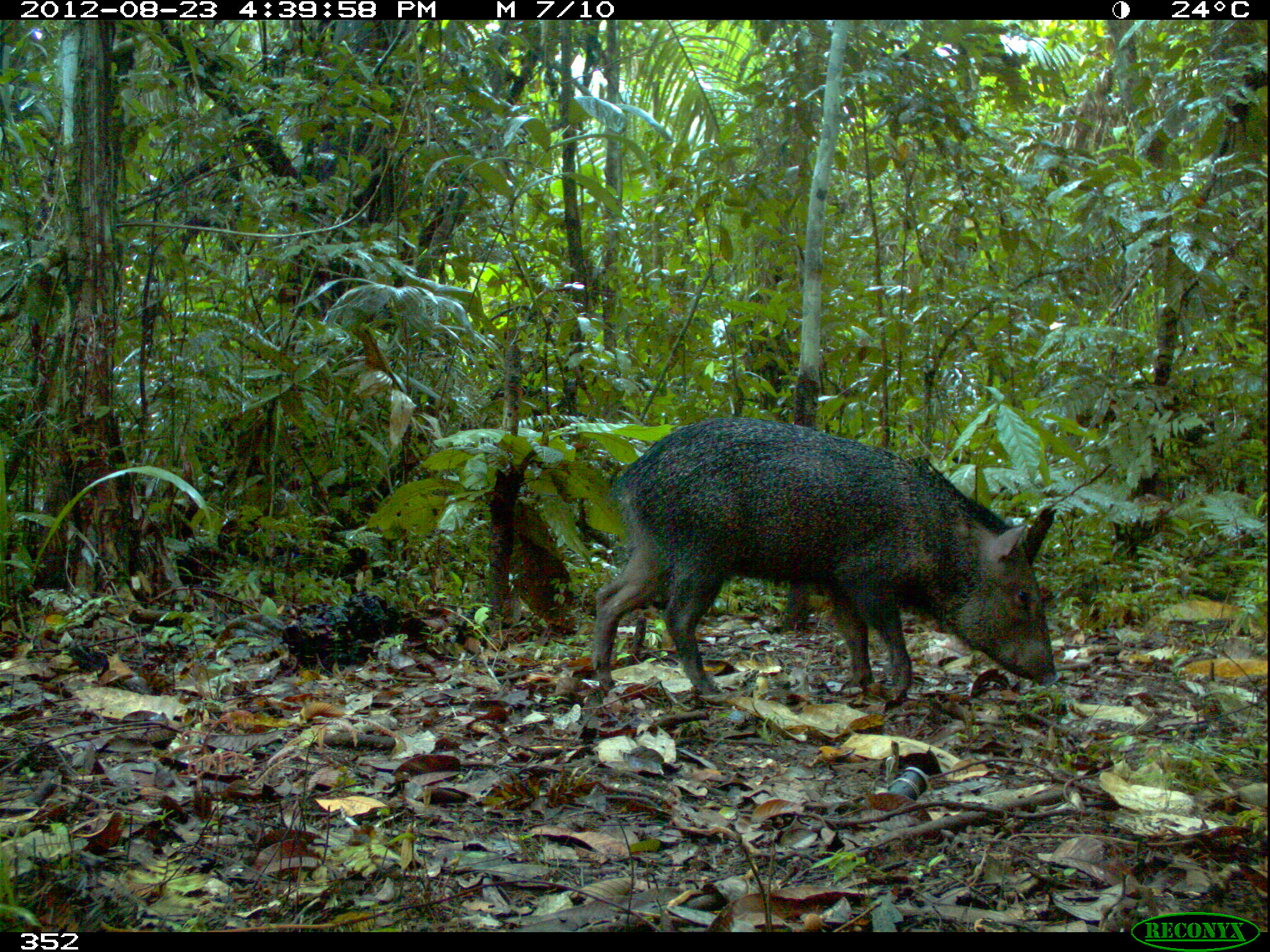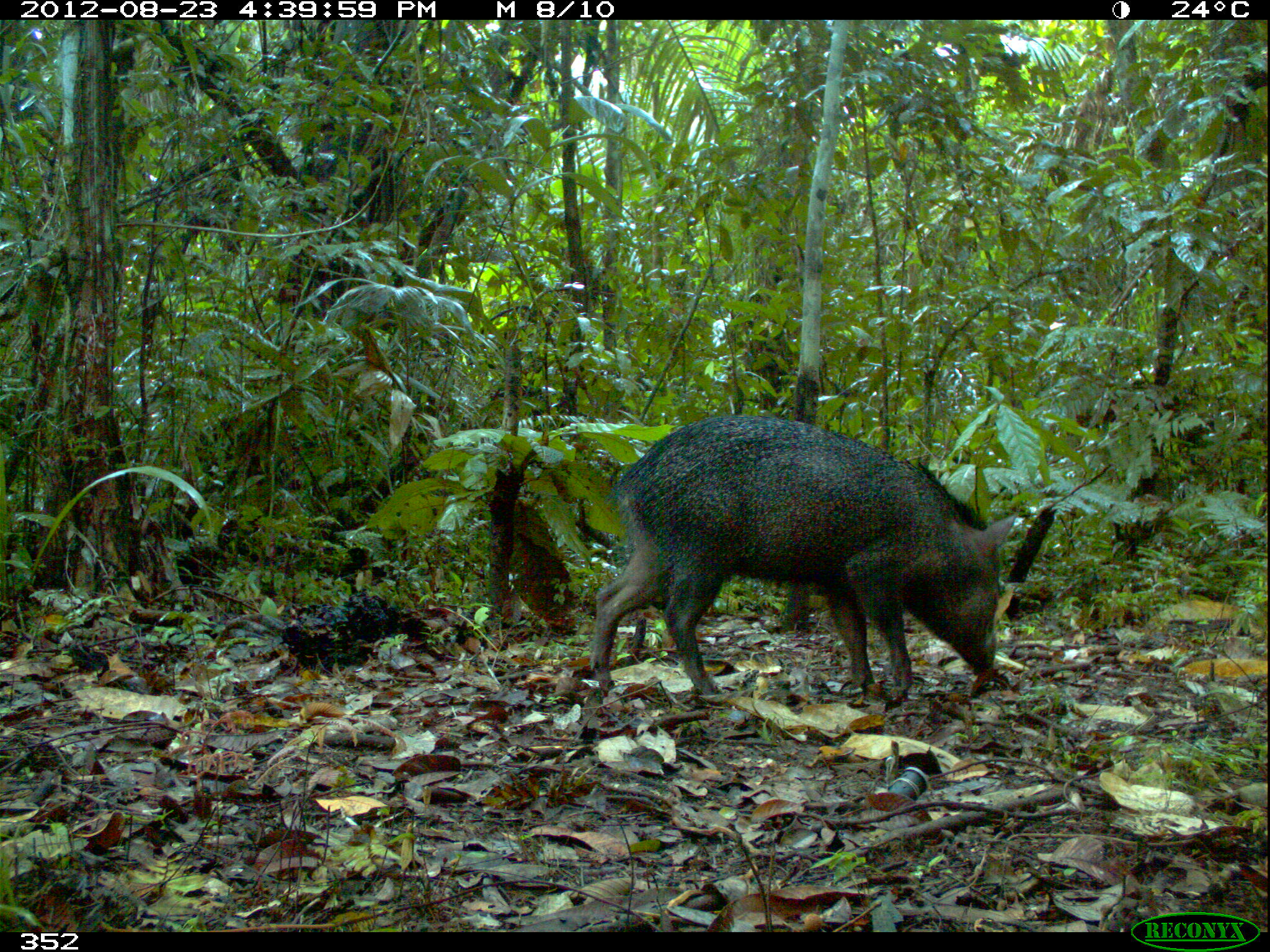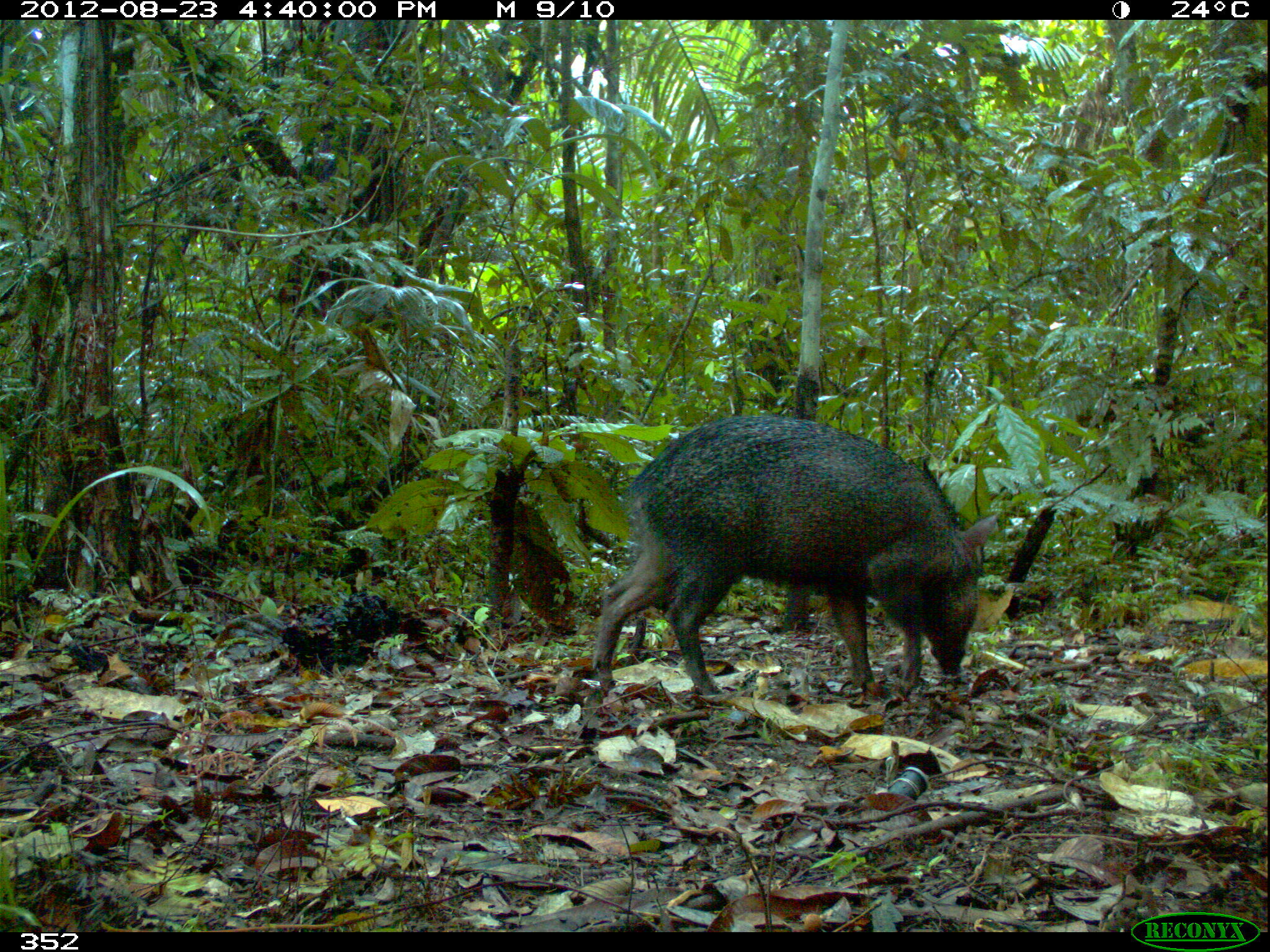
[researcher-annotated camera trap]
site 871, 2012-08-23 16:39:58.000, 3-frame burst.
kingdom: Animalia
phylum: Chordata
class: Mammalia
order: Artiodactyla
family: Tayassuidae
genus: Pecari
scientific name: Pecari tajacu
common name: collared peccary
Pecari tajacu (collared peccary).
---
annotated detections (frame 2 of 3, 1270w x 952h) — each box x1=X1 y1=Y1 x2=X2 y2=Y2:
pecari tajacu: x1=588 y1=413 x2=1018 y2=699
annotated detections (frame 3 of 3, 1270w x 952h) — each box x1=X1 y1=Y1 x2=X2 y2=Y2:
pecari tajacu: x1=588 y1=413 x2=999 y2=702